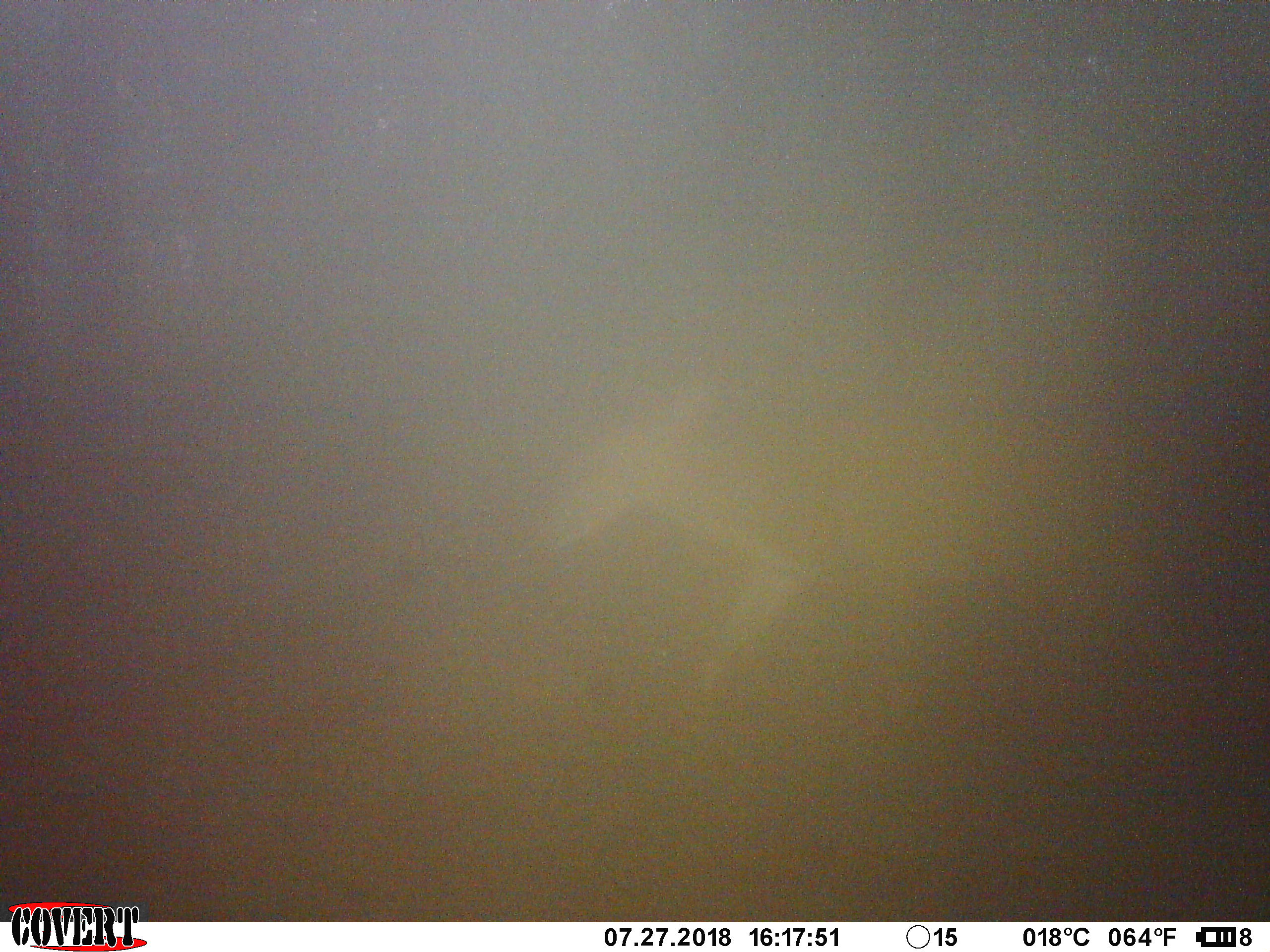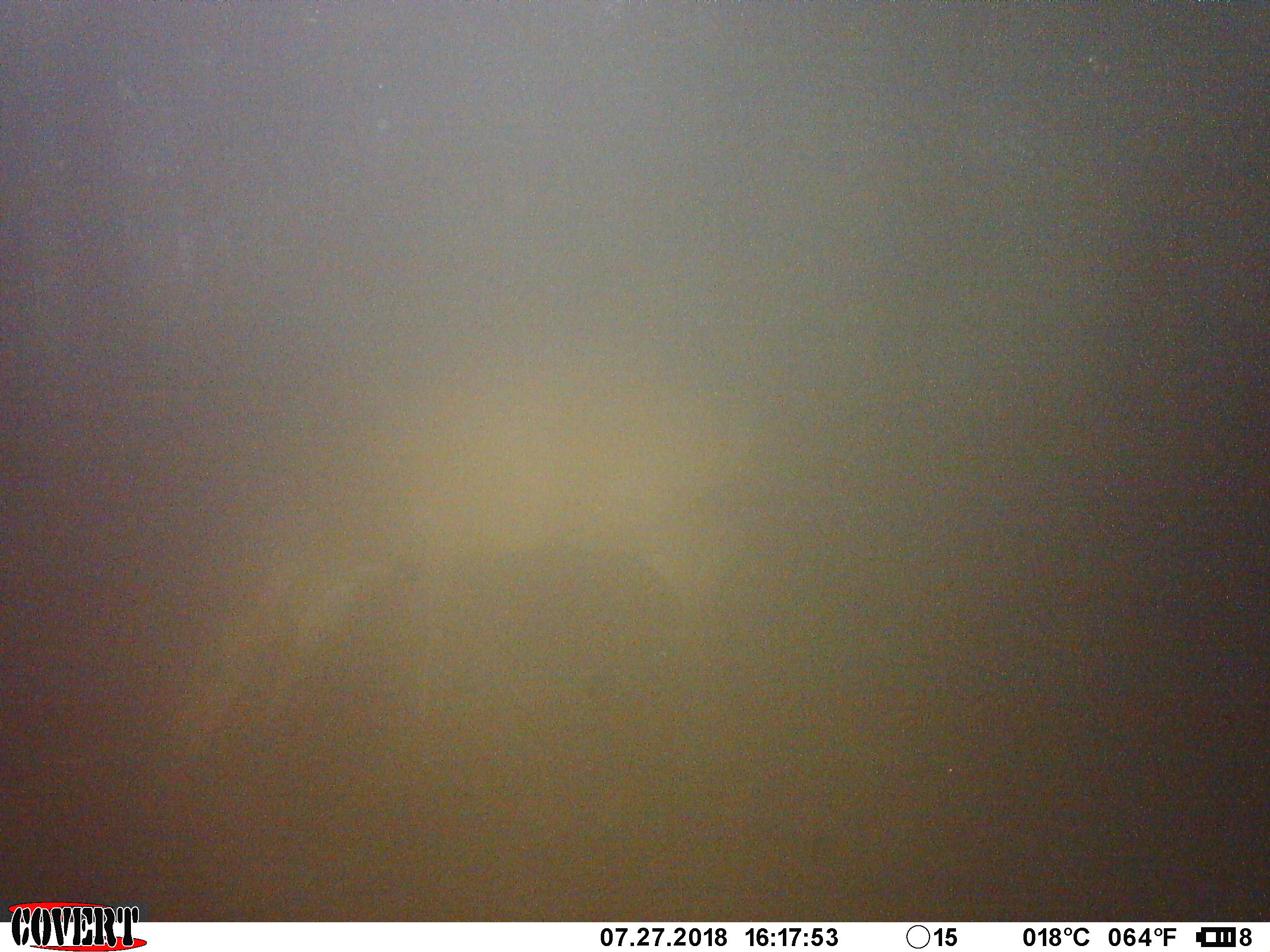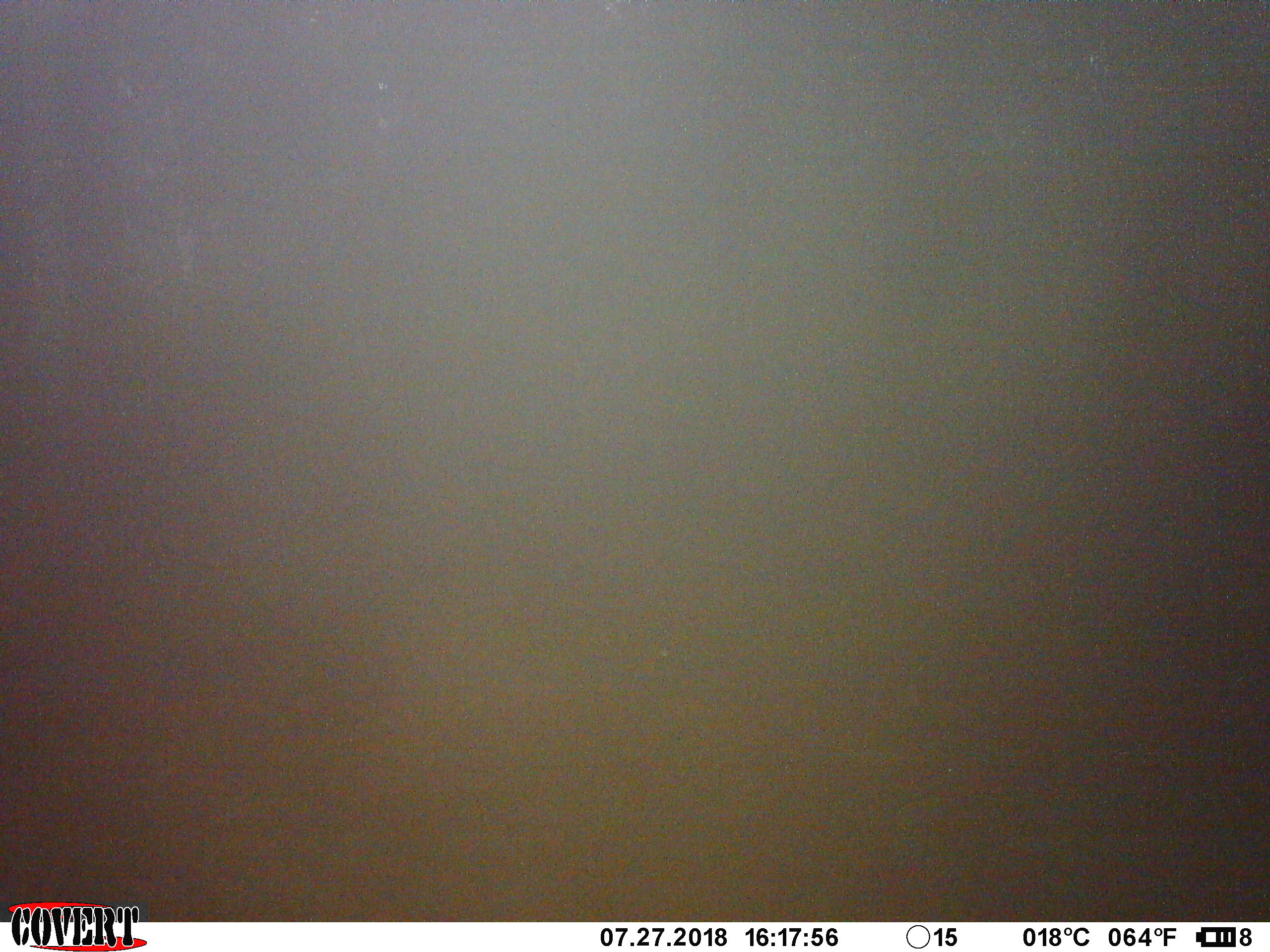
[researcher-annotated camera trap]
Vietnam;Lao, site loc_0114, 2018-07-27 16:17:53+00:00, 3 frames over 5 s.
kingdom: Animalia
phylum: Chordata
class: Mammalia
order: Artiodactyla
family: Cervidae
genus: Muntiacus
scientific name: Muntiacus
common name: muntjacs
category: unidentified muntjac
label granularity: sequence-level